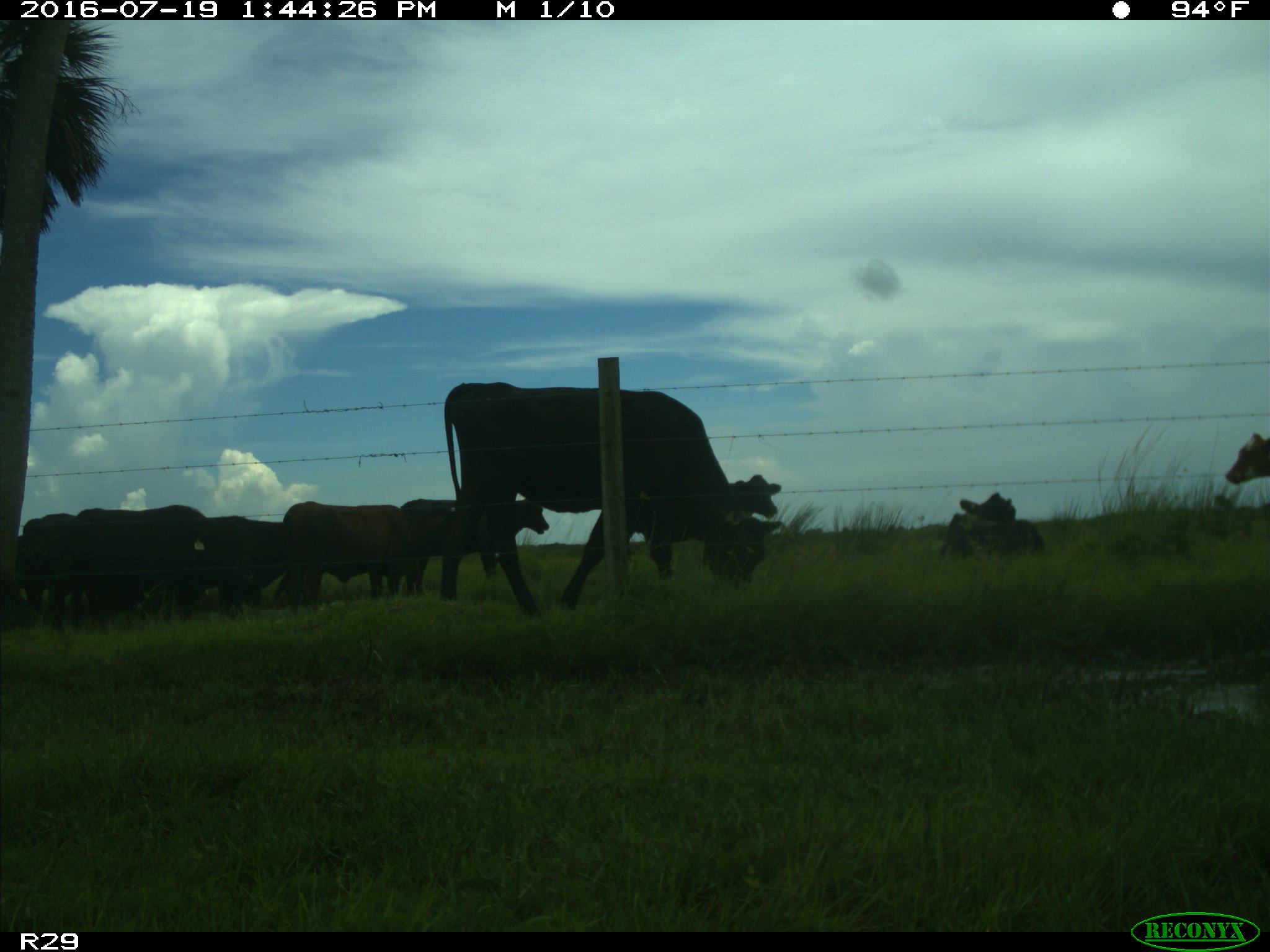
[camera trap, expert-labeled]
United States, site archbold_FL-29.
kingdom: Animalia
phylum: Chordata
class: Mammalia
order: Artiodactyla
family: Bovidae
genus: Bos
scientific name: Bos taurus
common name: domestic cow